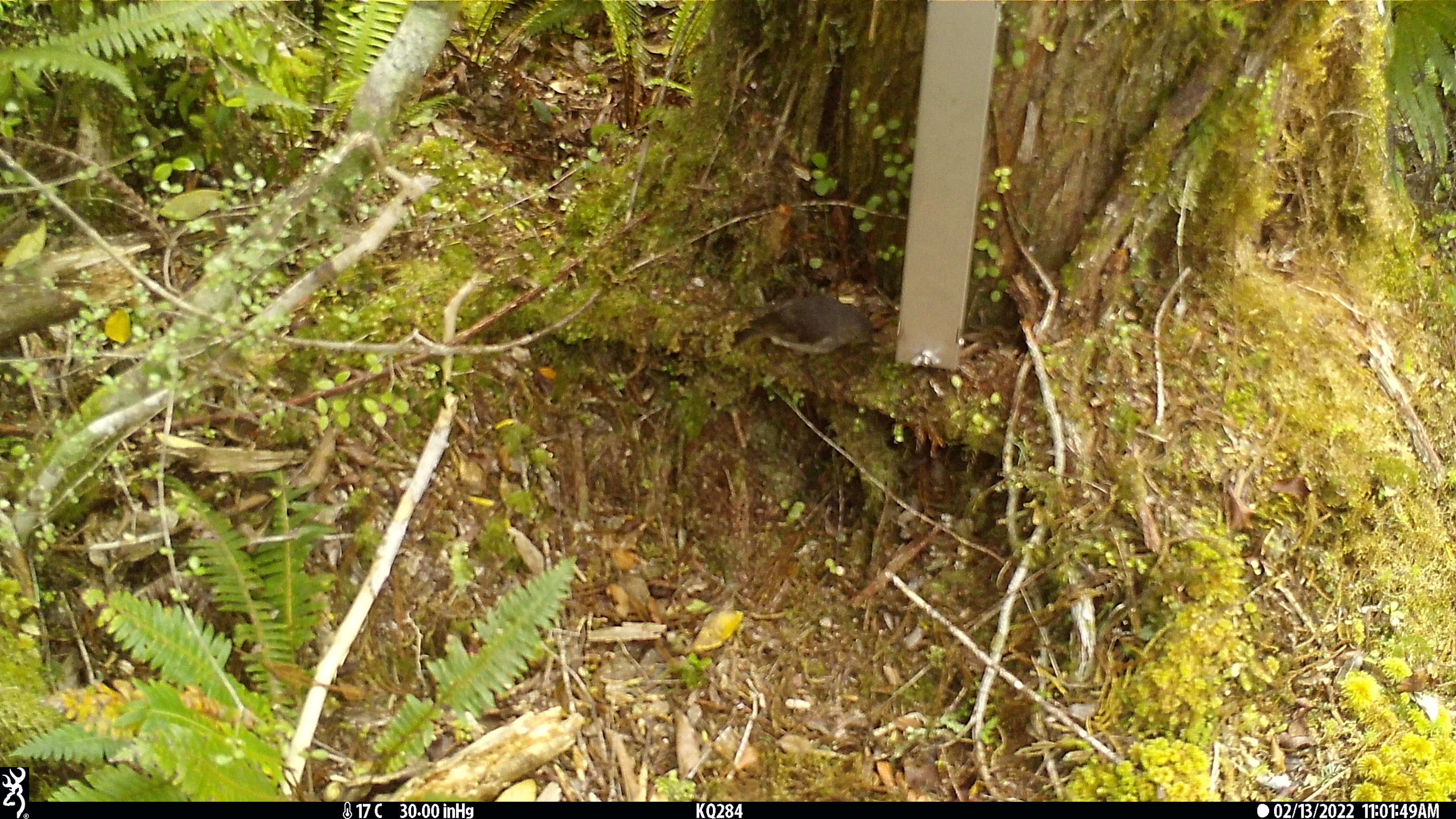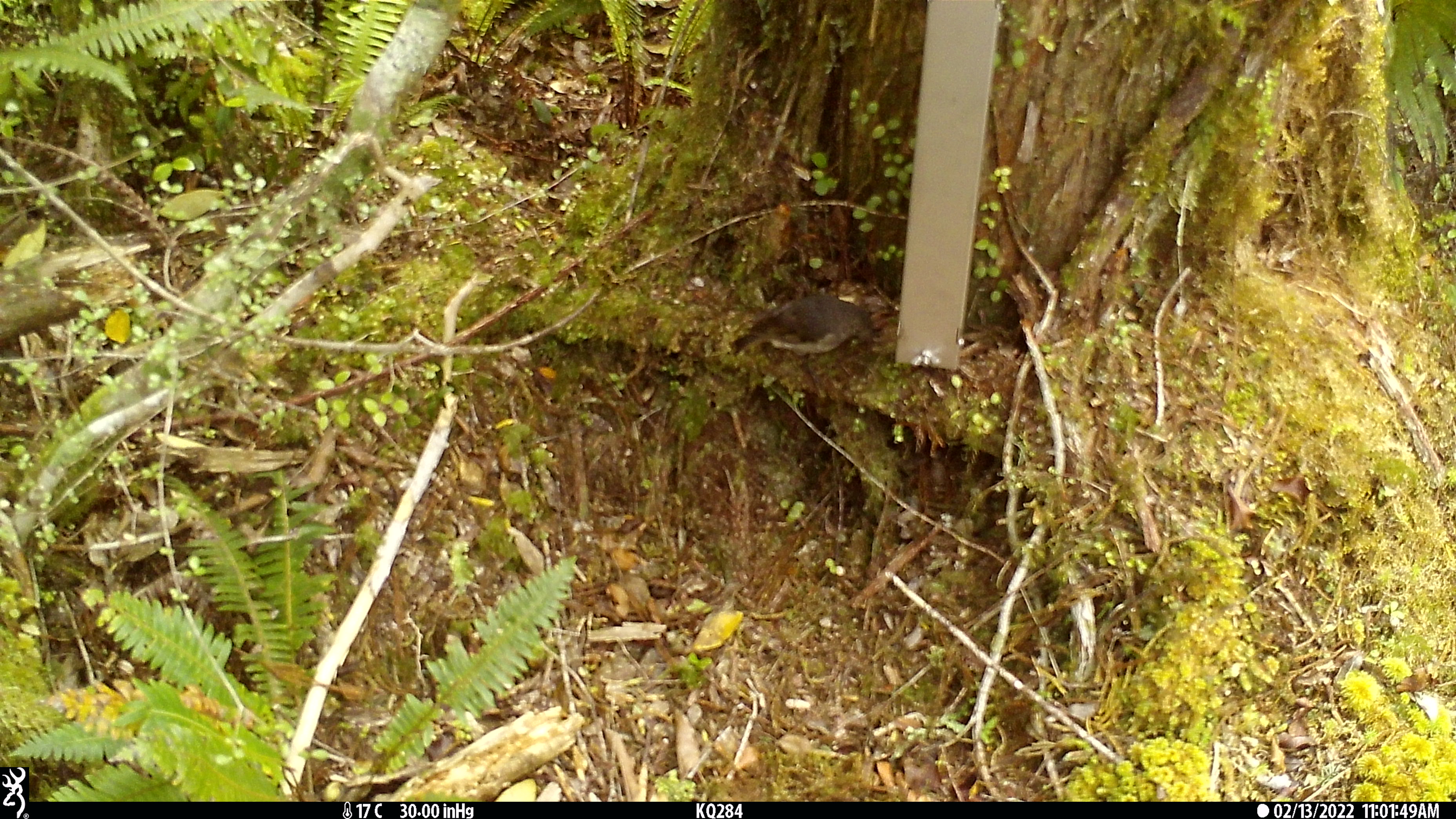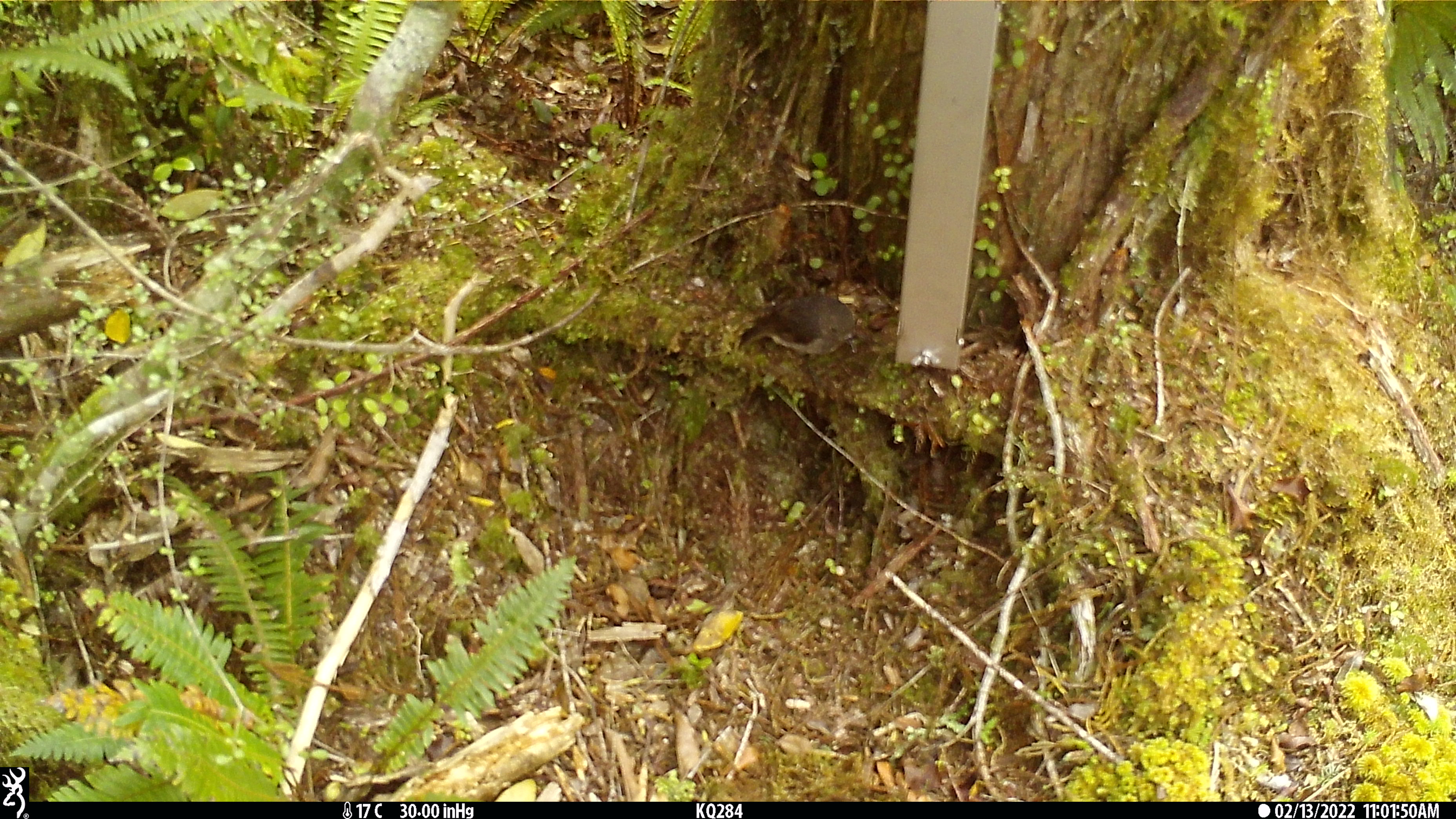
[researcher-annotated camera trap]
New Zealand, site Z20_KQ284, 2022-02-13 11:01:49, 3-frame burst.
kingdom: Animalia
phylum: Chordata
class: Aves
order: Passeriformes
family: Petroicidae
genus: Petroica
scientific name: Petroica macrocephala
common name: tomtit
Tomtit (Petroica macrocephala).